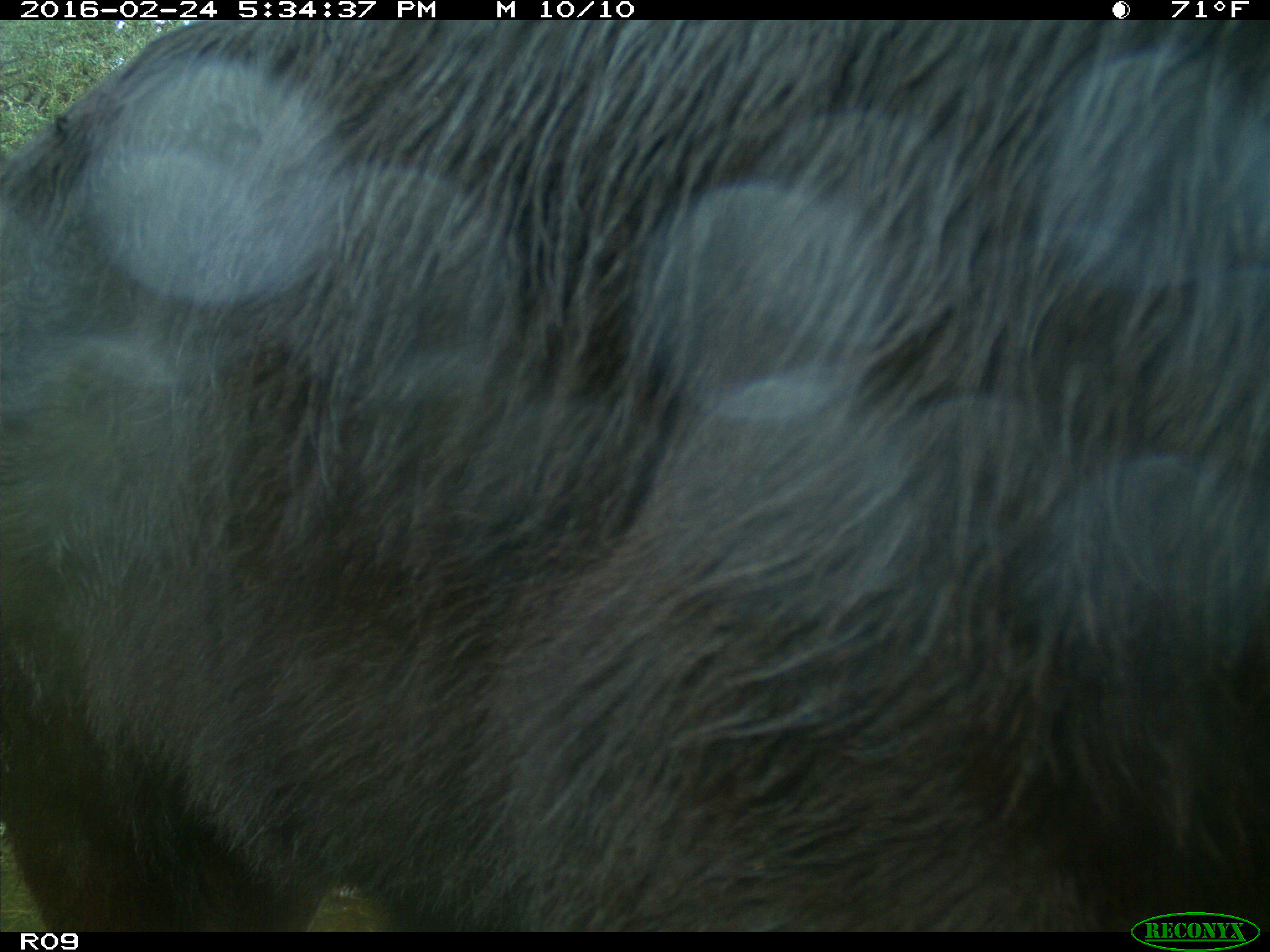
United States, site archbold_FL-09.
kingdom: Animalia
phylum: Chordata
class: Mammalia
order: Artiodactyla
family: Bovidae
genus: Bos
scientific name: Bos taurus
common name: domestic cow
Bos taurus (domestic cow).